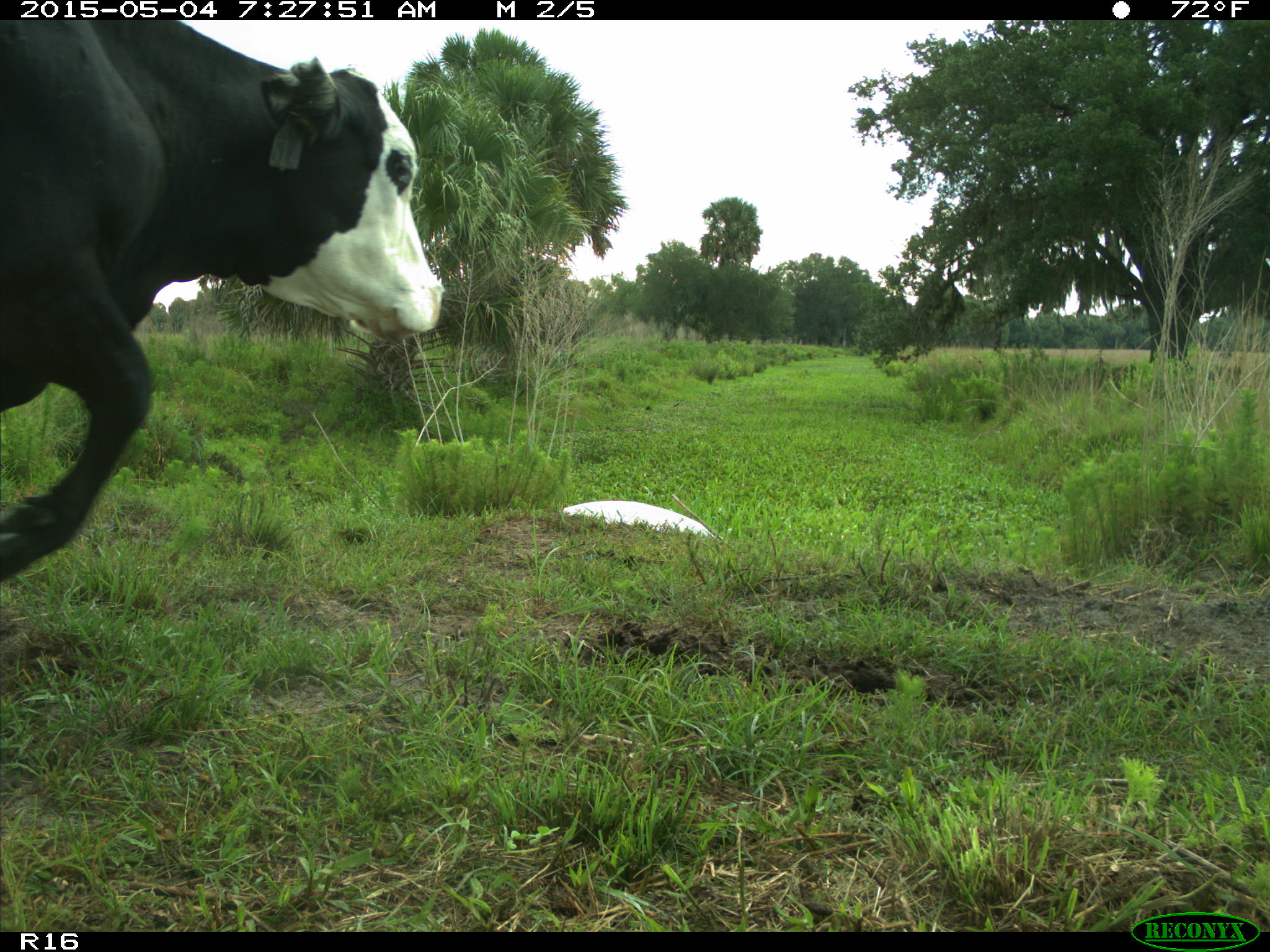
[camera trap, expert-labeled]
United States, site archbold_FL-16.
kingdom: Animalia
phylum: Chordata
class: Mammalia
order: Artiodactyla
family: Bovidae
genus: Bos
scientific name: Bos taurus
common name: domestic cow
Bos taurus (domestic cow).